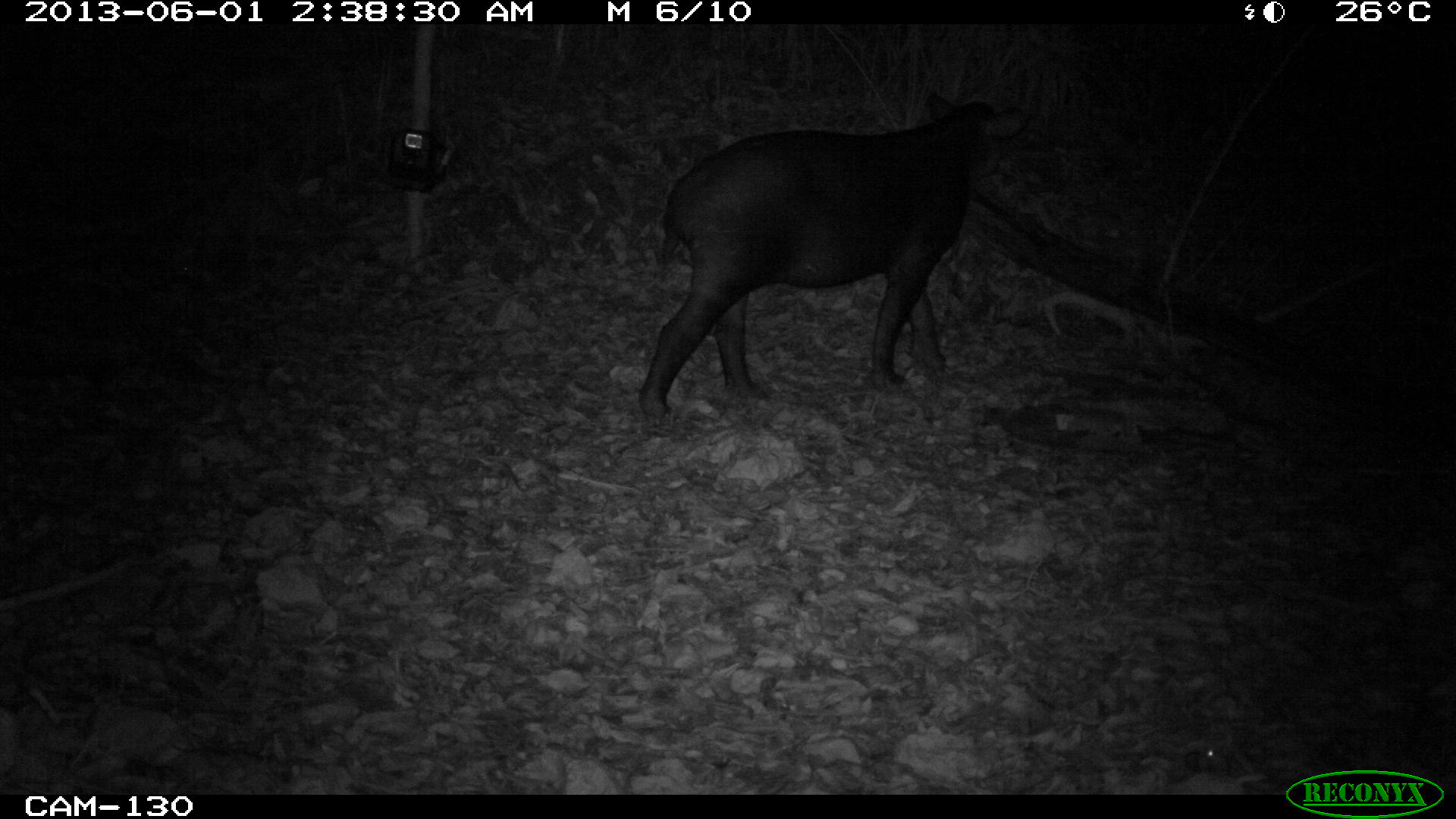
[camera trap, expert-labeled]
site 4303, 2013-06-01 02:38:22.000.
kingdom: Animalia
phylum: Chordata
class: Mammalia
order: Perissodactyla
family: Tapiridae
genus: Tapirus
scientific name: Tapirus bairdii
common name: baird's tapir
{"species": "Tapirus bairdii (baird's tapir)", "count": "1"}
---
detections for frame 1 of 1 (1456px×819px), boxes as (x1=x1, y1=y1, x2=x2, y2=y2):
tapirus bairdii: (x1=637, y1=89, x2=1029, y2=419)